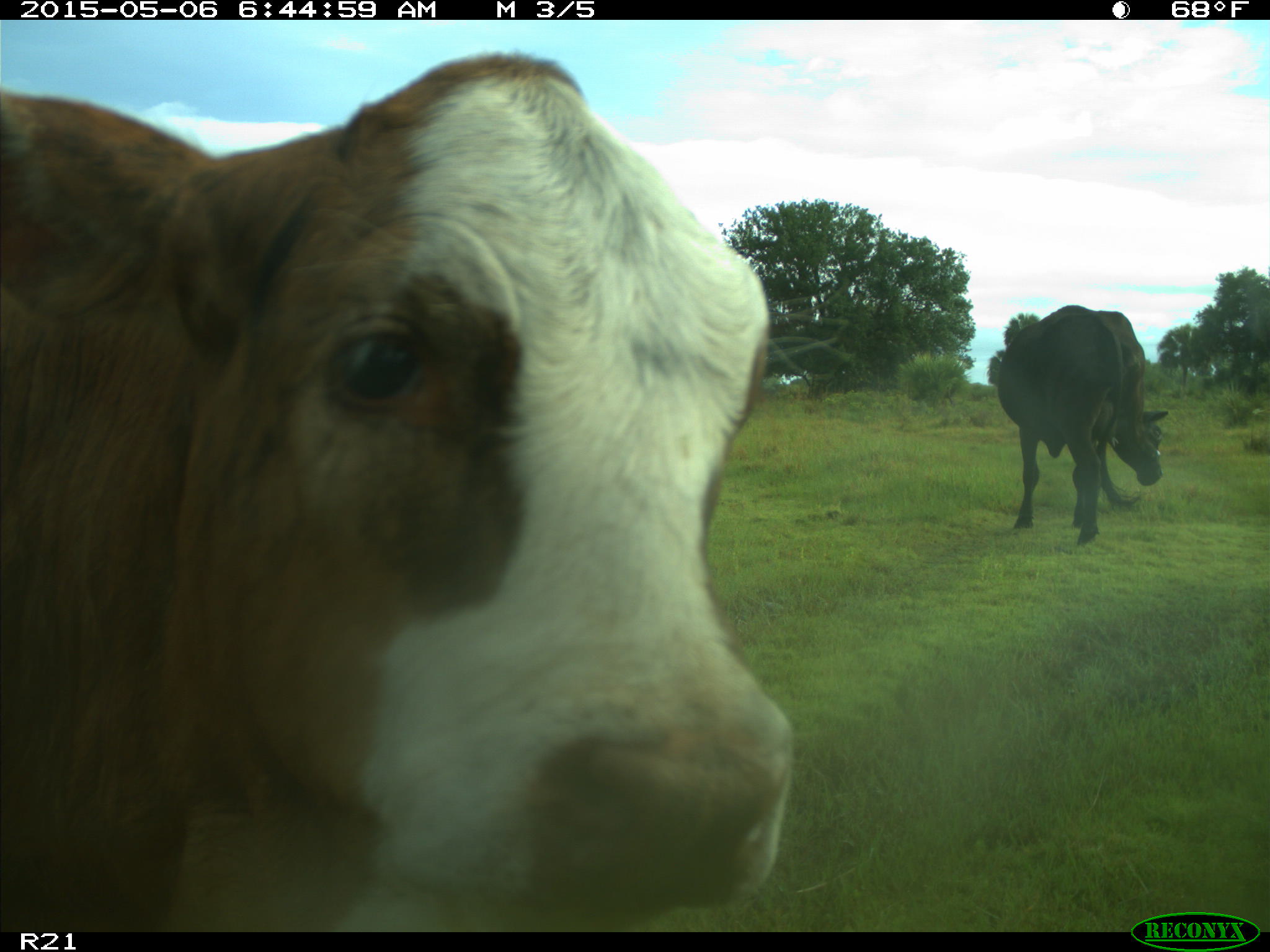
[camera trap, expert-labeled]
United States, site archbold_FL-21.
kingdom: Animalia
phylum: Chordata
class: Mammalia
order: Artiodactyla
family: Bovidae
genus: Bos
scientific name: Bos taurus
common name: domestic cow